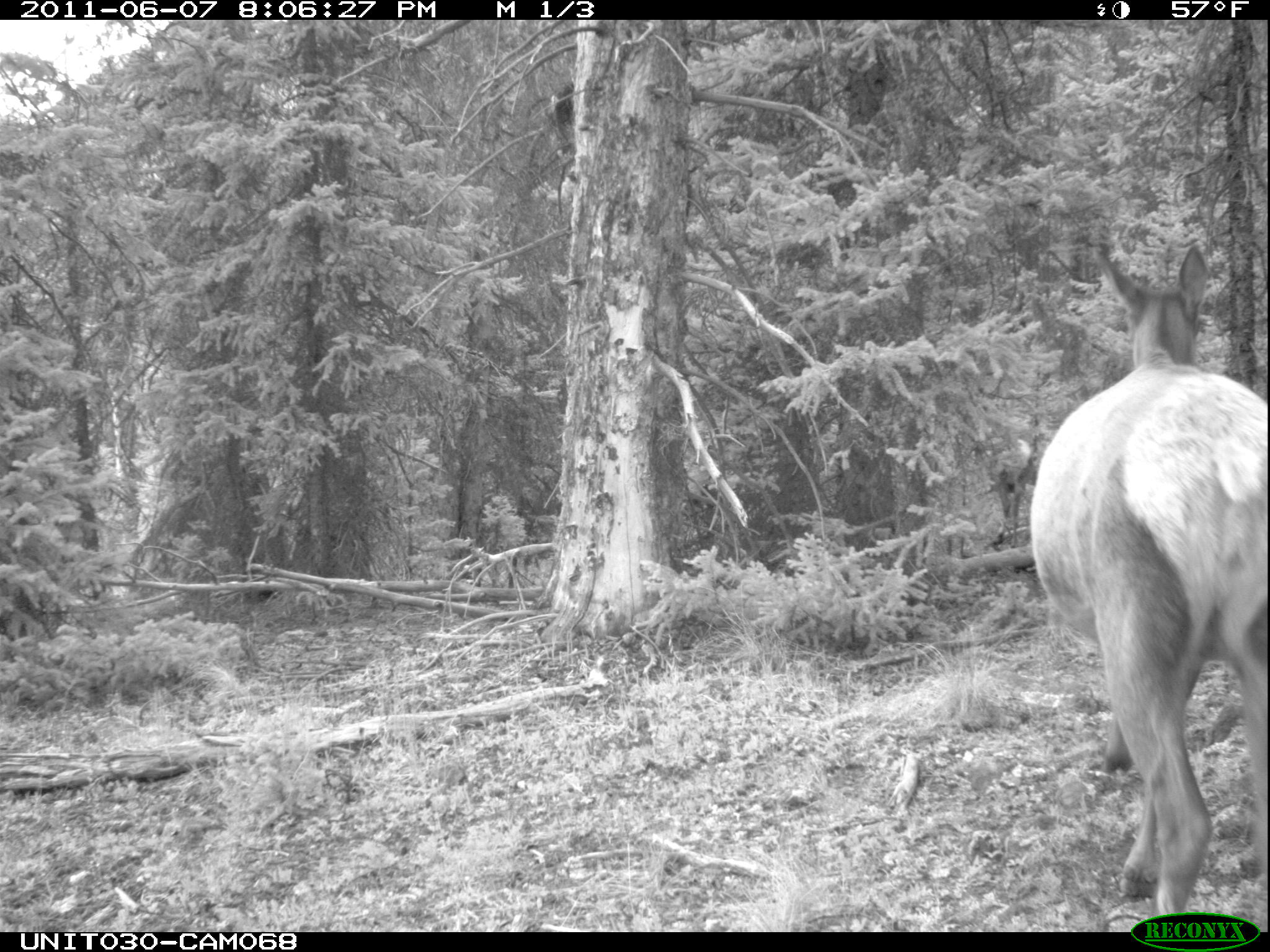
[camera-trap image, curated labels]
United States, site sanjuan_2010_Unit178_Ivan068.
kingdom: Animalia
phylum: Chordata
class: Mammalia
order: Artiodactyla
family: Cervidae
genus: Cervus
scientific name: Cervus elaphus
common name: red deer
Cervus elaphus (red deer).